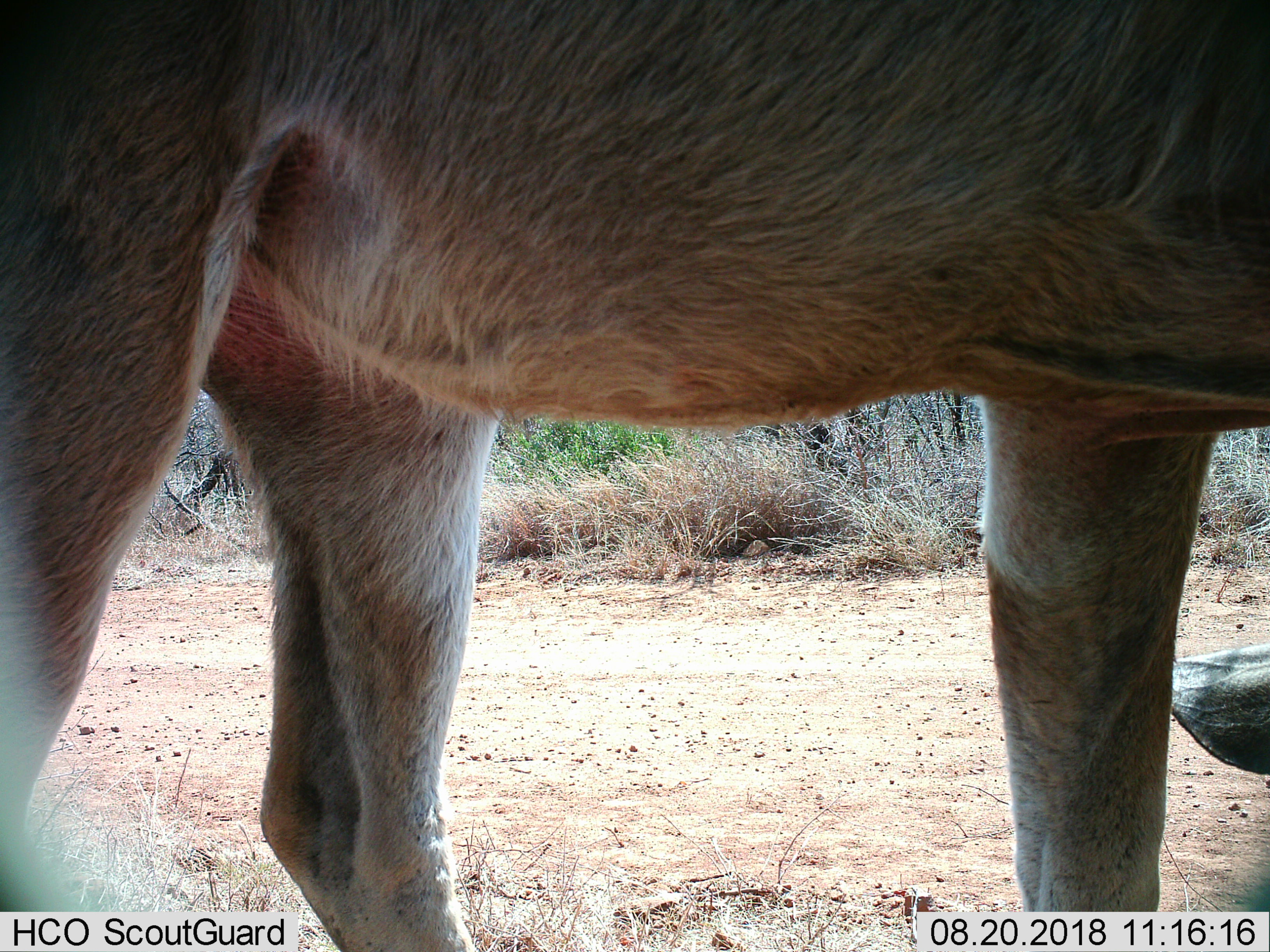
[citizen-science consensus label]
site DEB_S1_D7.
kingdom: Animalia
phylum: Chordata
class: Mammalia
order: Artiodactyla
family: Bovidae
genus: Tragelaphus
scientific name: Tragelaphus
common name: kudu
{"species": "kudu (Tragelaphus)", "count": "1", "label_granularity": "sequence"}